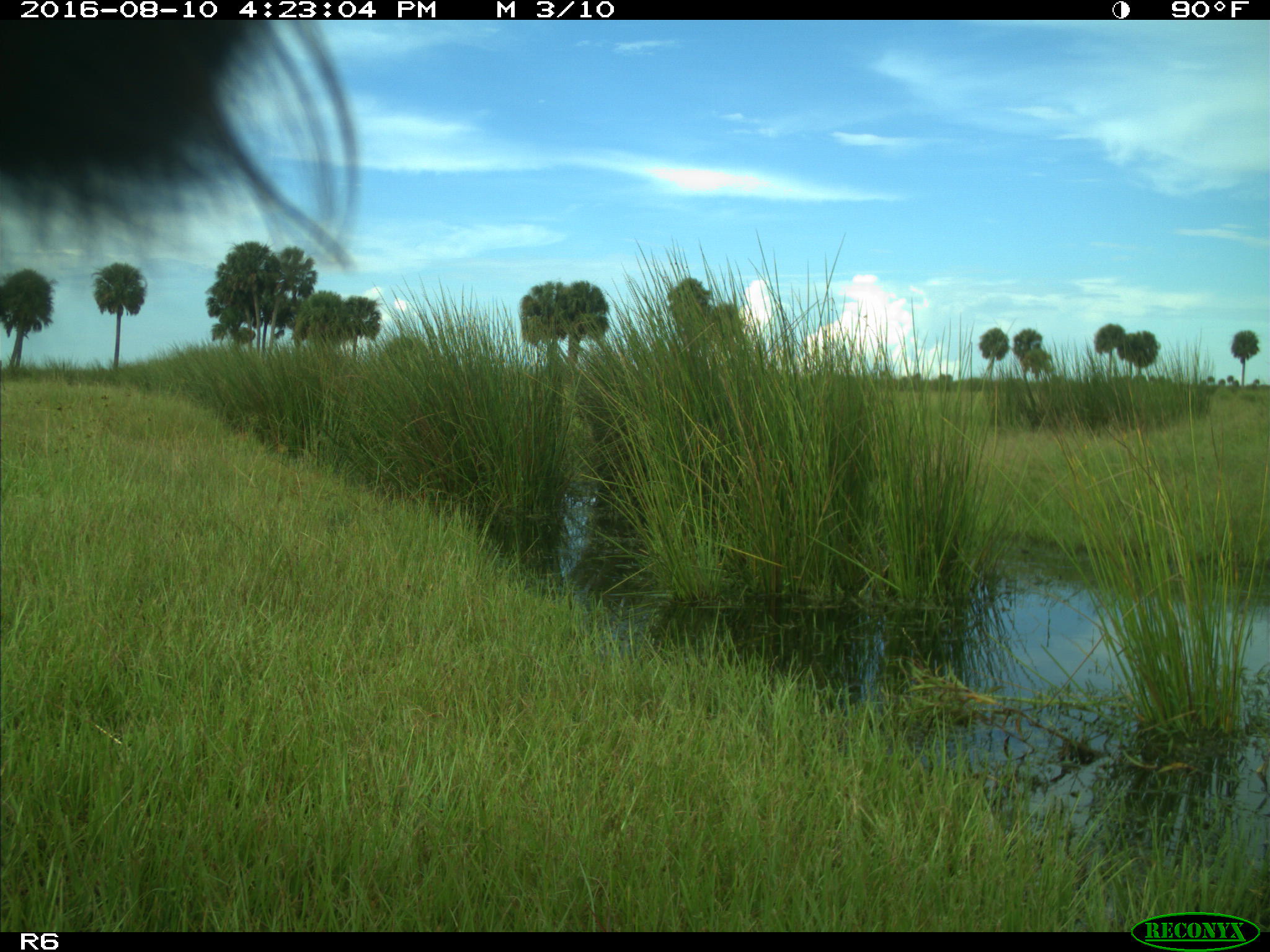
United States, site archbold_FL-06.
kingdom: Animalia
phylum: Chordata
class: Mammalia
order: Artiodactyla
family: Bovidae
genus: Bos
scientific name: Bos taurus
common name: domestic cow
Bos taurus (domestic cow).